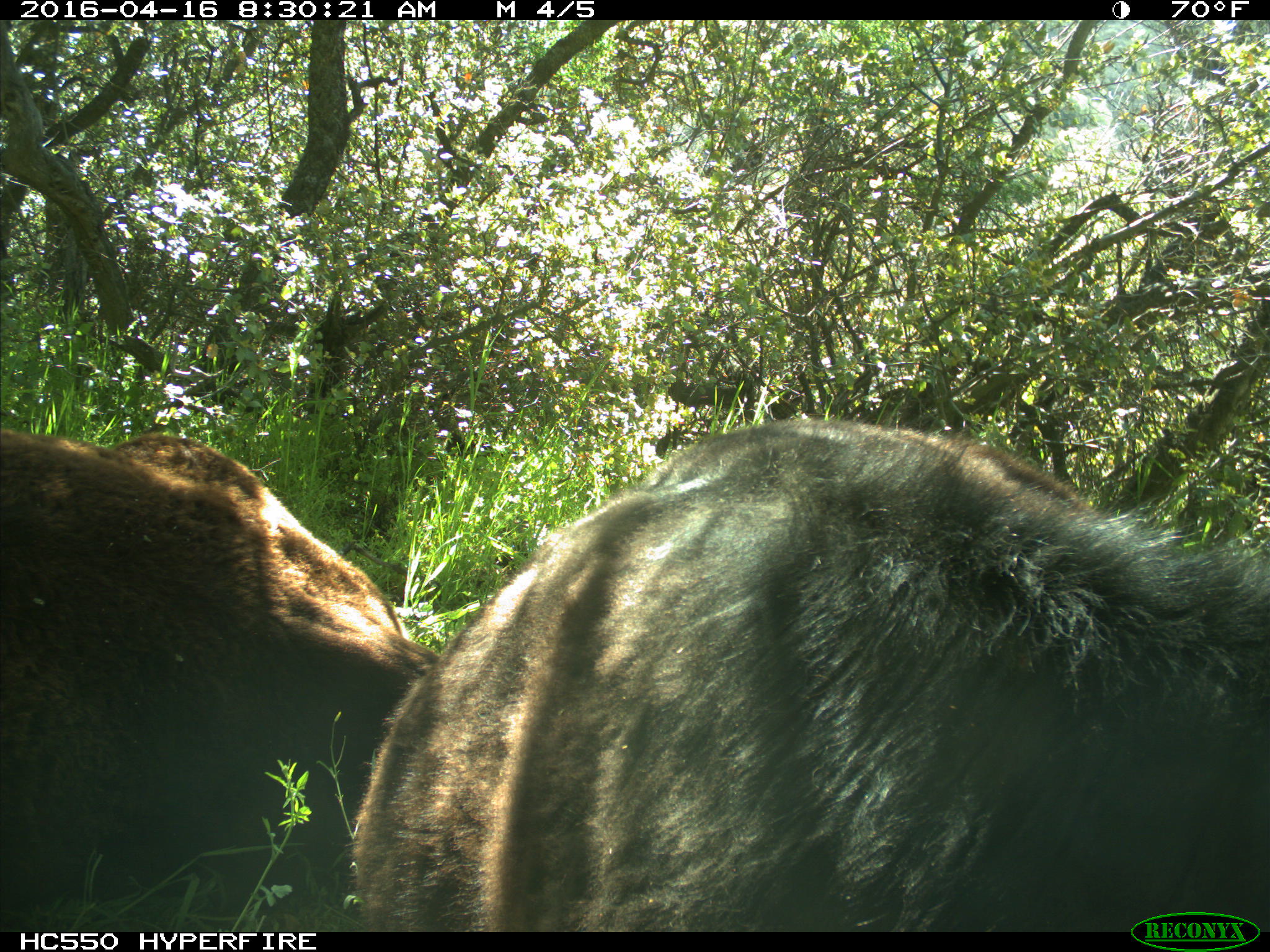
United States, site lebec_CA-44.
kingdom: Animalia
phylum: Chordata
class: Mammalia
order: Artiodactyla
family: Bovidae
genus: Bos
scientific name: Bos taurus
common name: domestic cow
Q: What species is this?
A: Bos taurus (domestic cow).